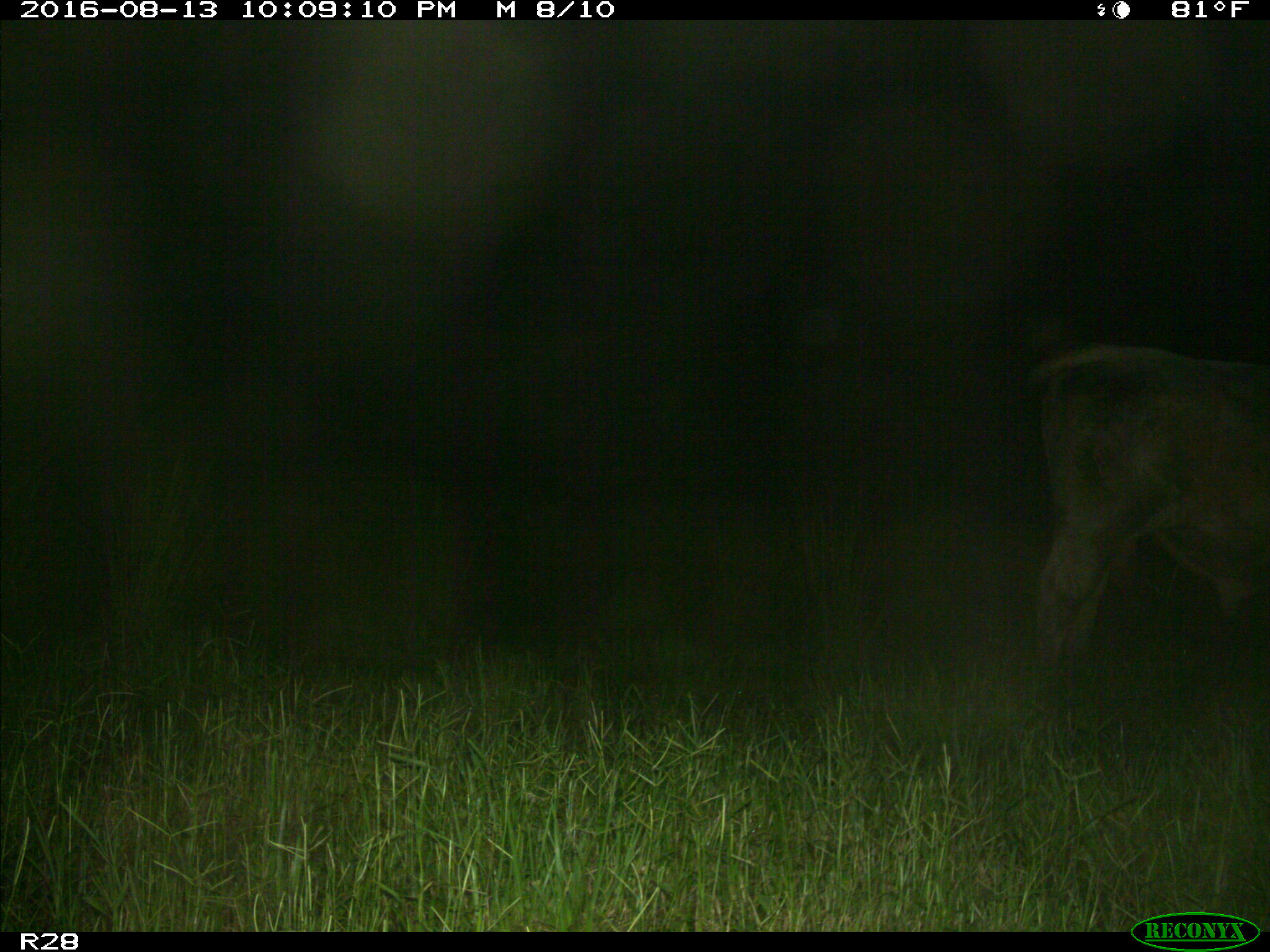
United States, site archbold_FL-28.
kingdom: Animalia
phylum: Chordata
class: Mammalia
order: Artiodactyla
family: Bovidae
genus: Bos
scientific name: Bos taurus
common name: domestic cow